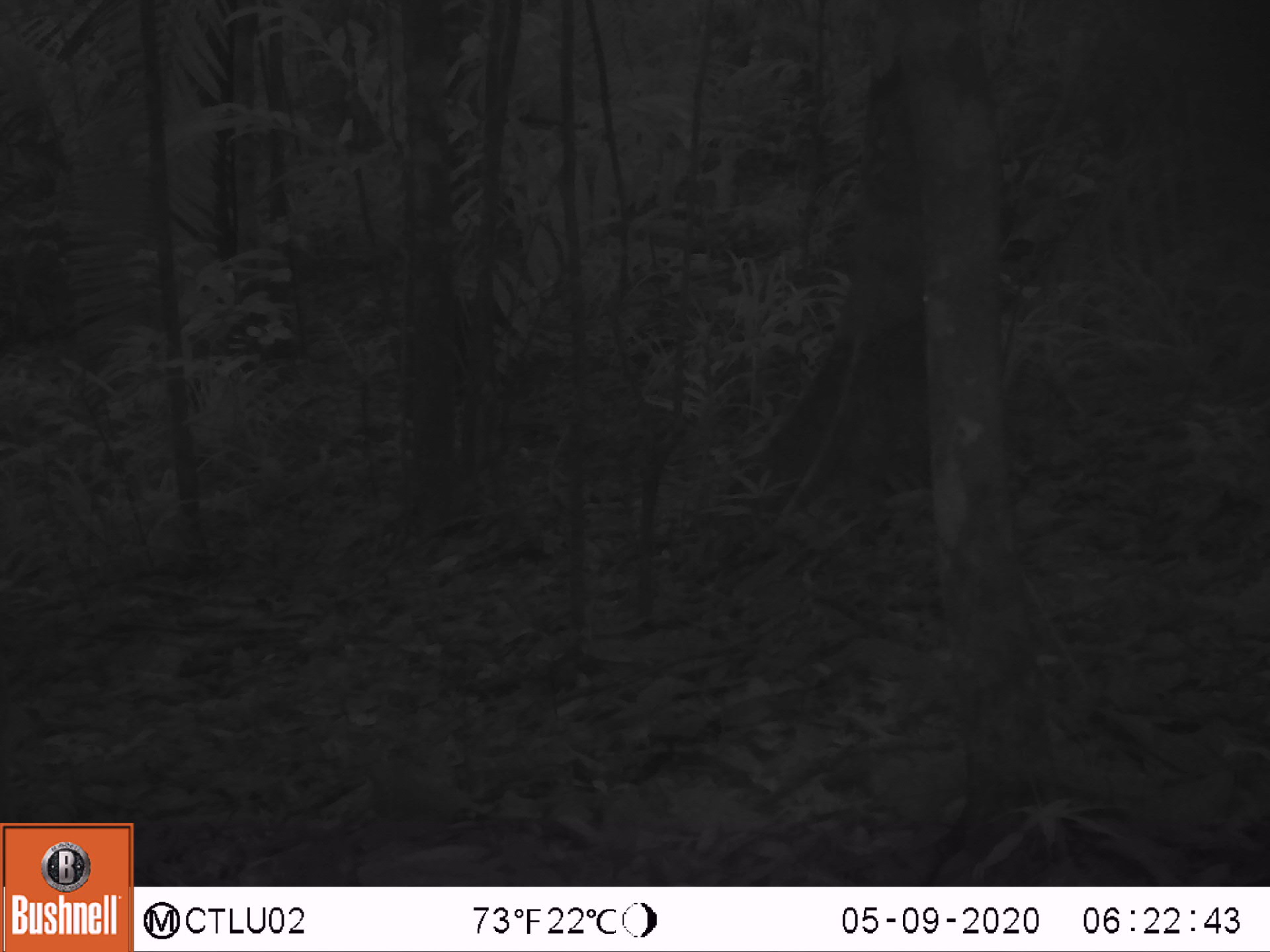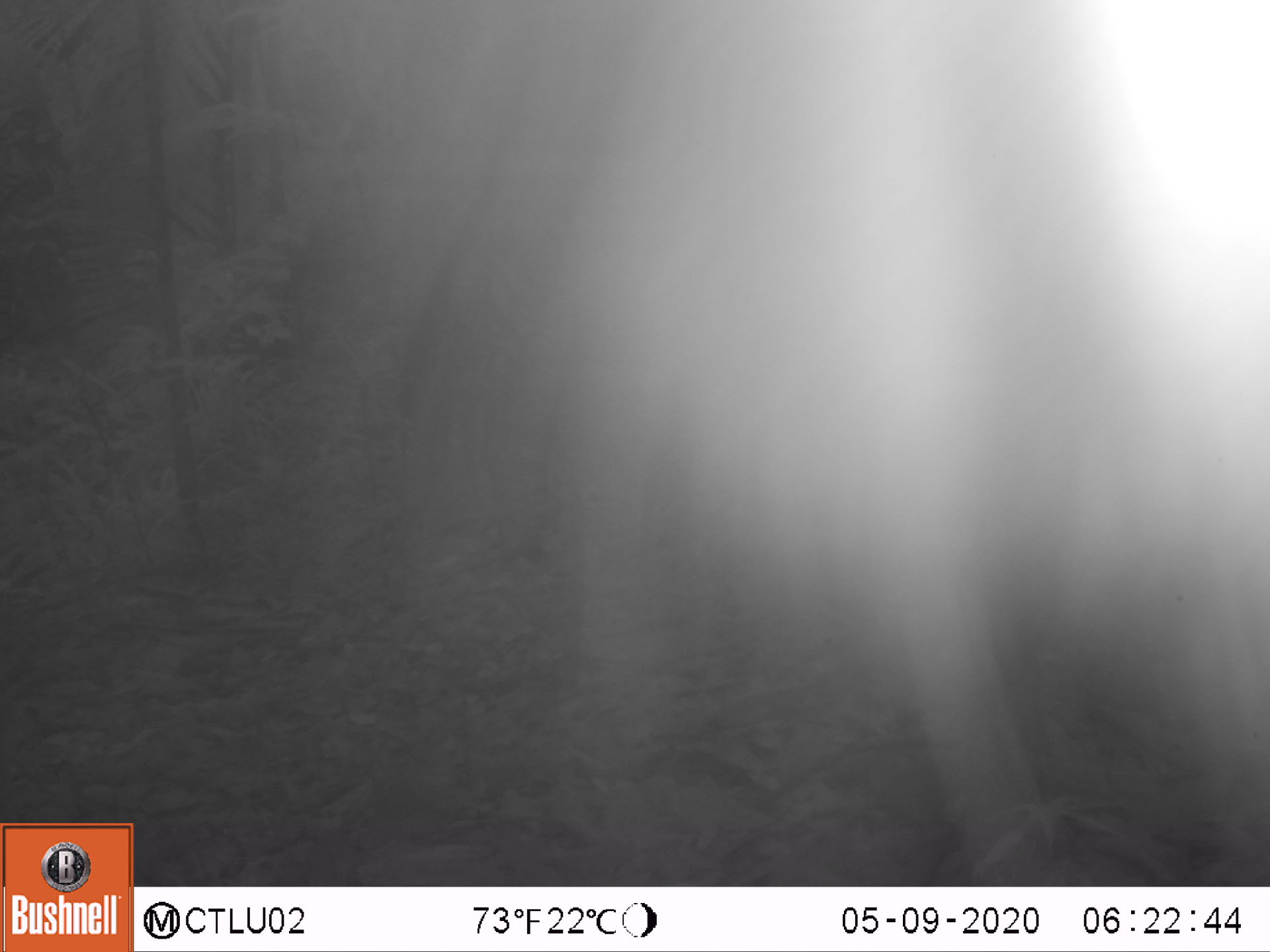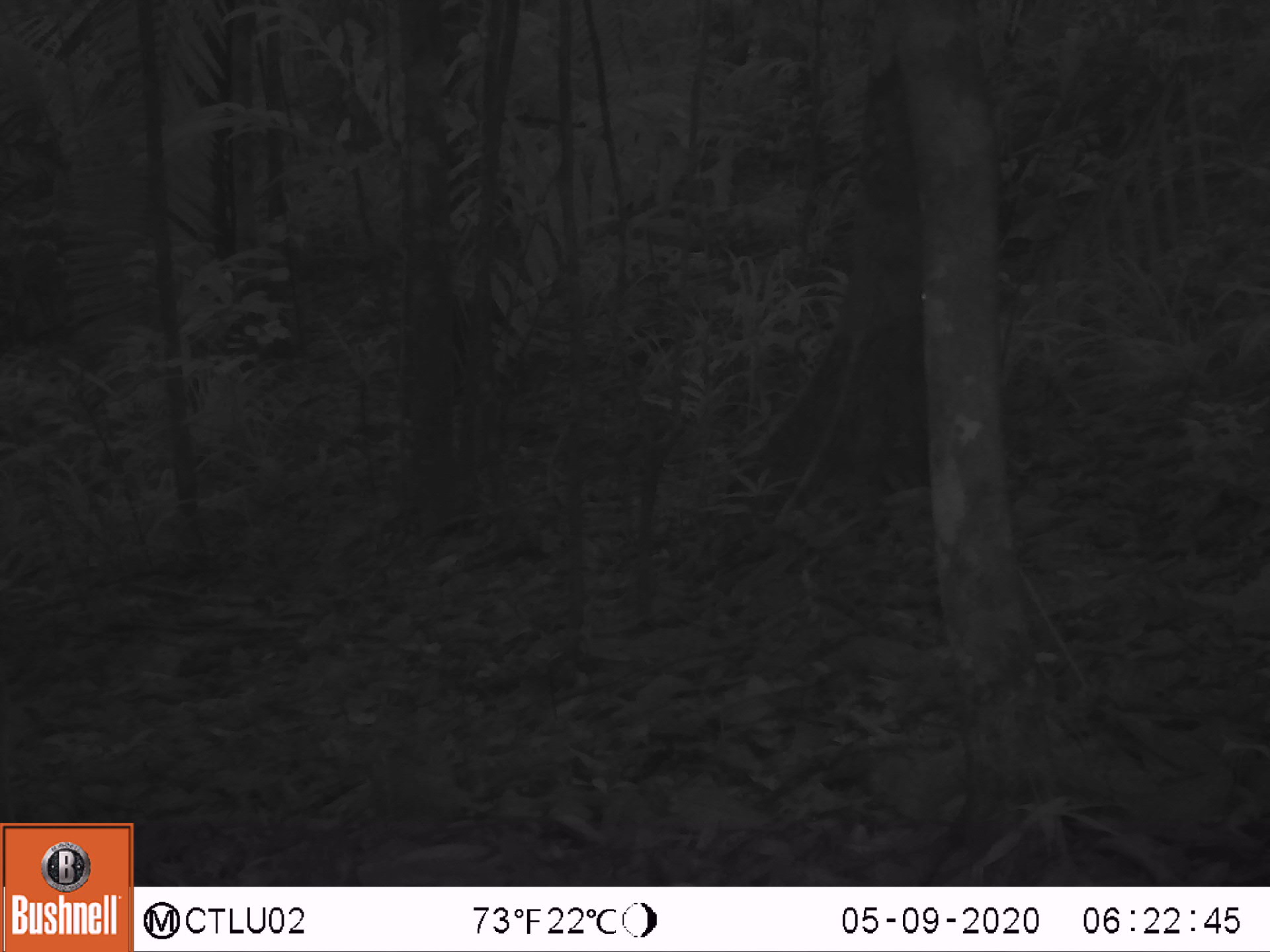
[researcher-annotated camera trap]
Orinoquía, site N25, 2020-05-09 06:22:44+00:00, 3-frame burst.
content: unidentified animal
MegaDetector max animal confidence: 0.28